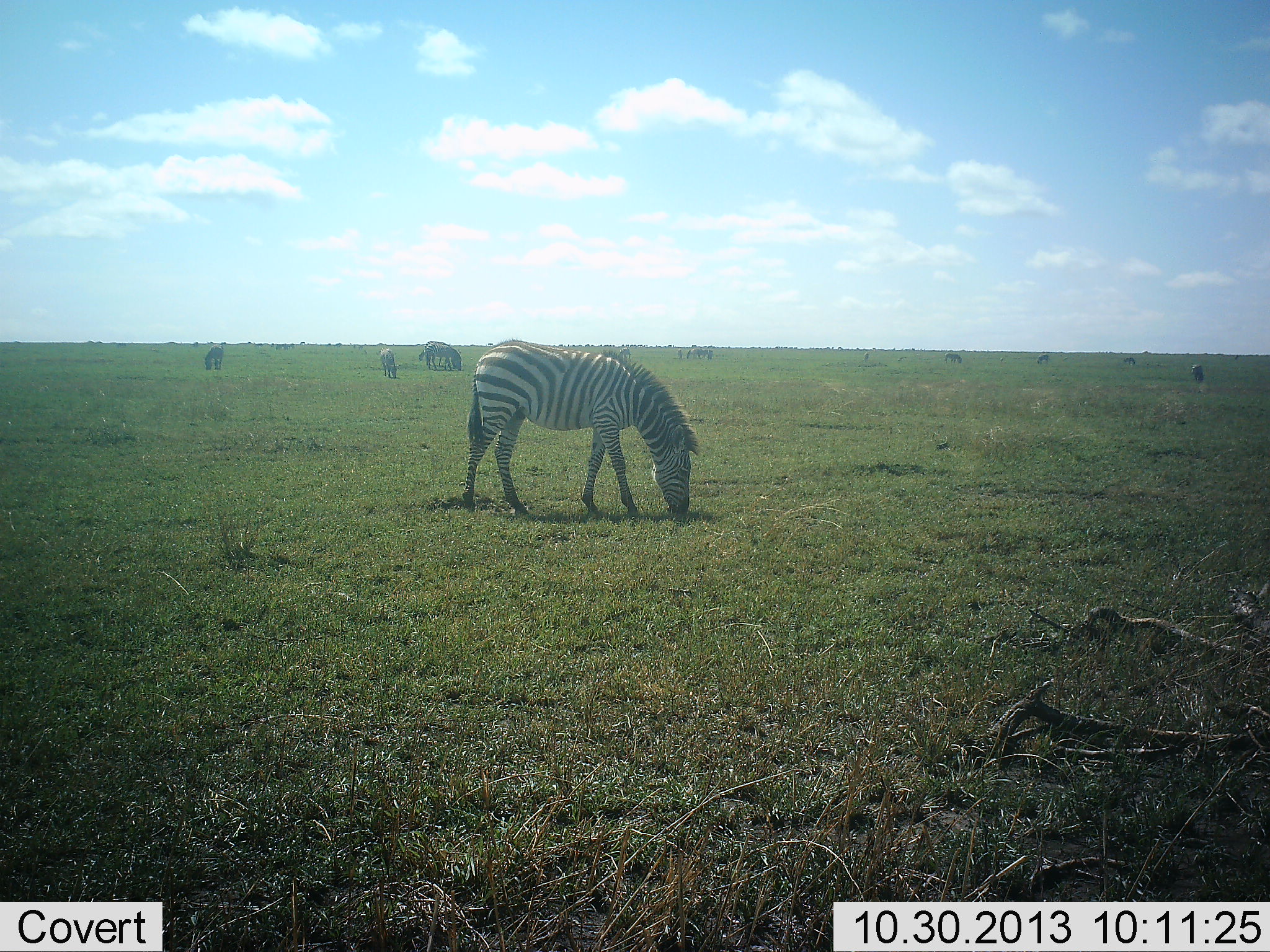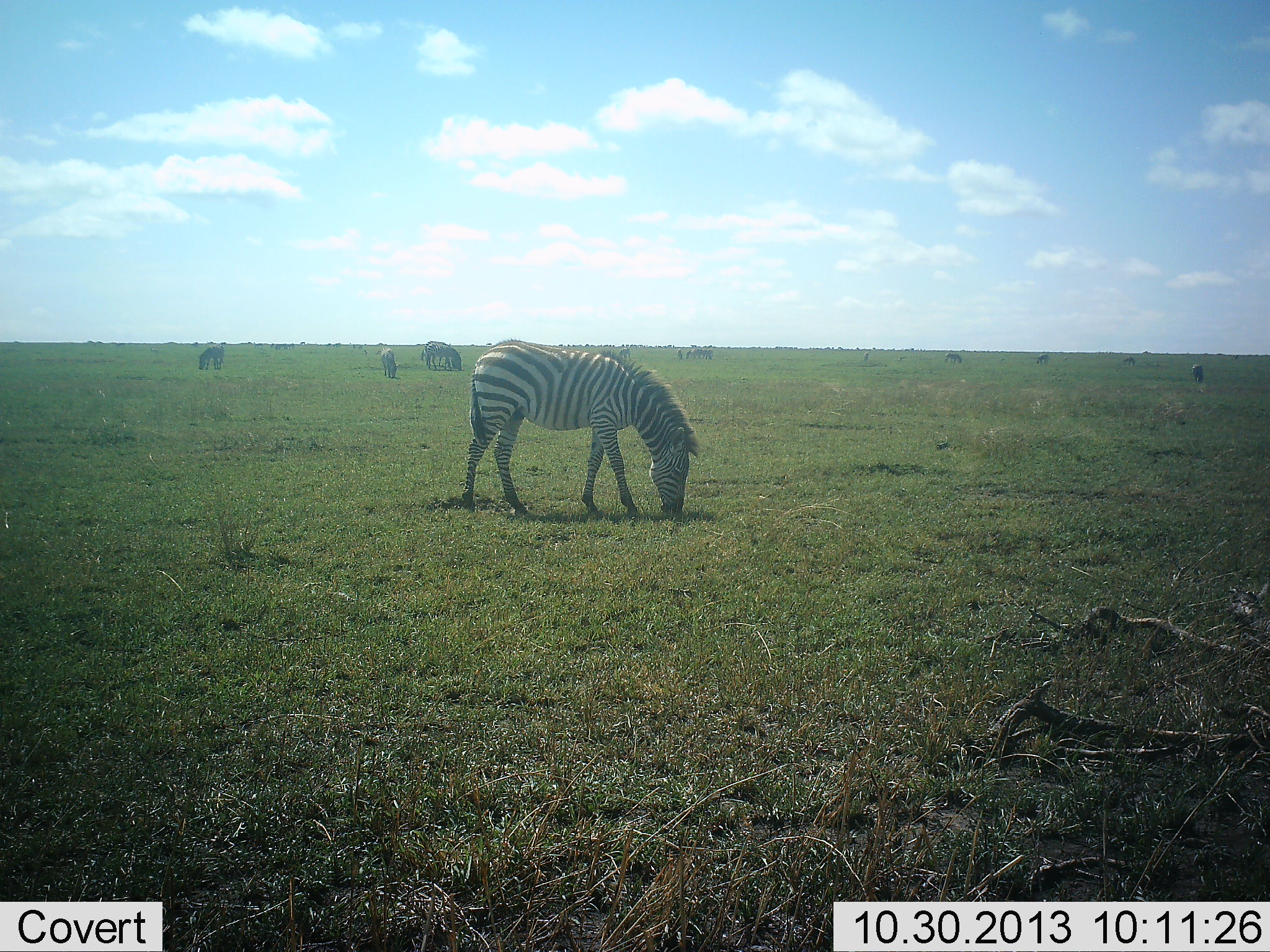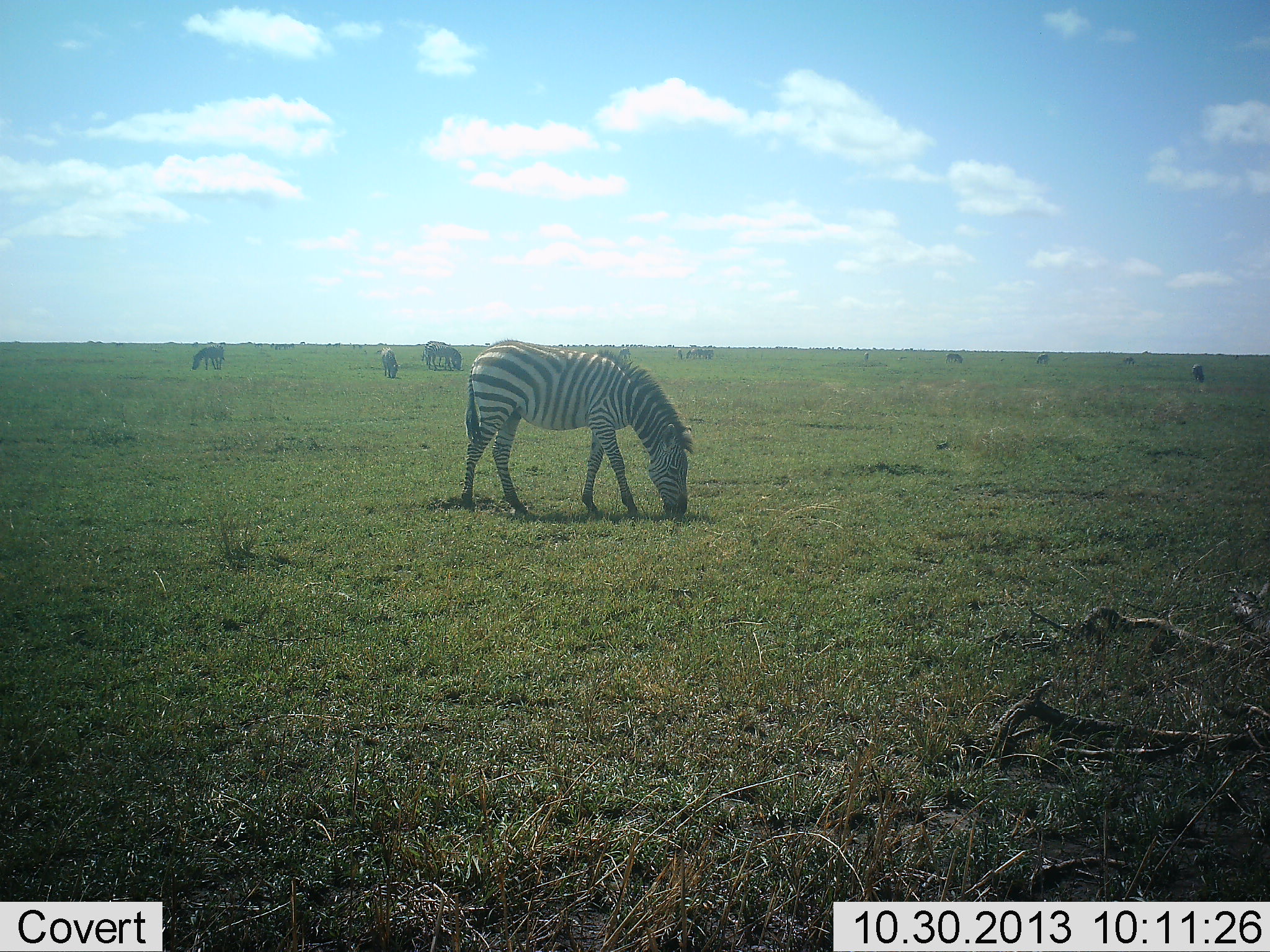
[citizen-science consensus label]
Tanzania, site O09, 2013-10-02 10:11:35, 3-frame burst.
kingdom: Animalia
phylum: Chordata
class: Mammalia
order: Perissodactyla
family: Equidae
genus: Equus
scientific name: Equus quagga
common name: plains zebra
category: zebra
Zebra (plains zebra) (Equus quagga), count 9. Behavior (volunteer vote fractions): standing 24%, resting 0%, moving 0%, interacting 0%. Young present (vote fraction): 0%. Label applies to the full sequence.